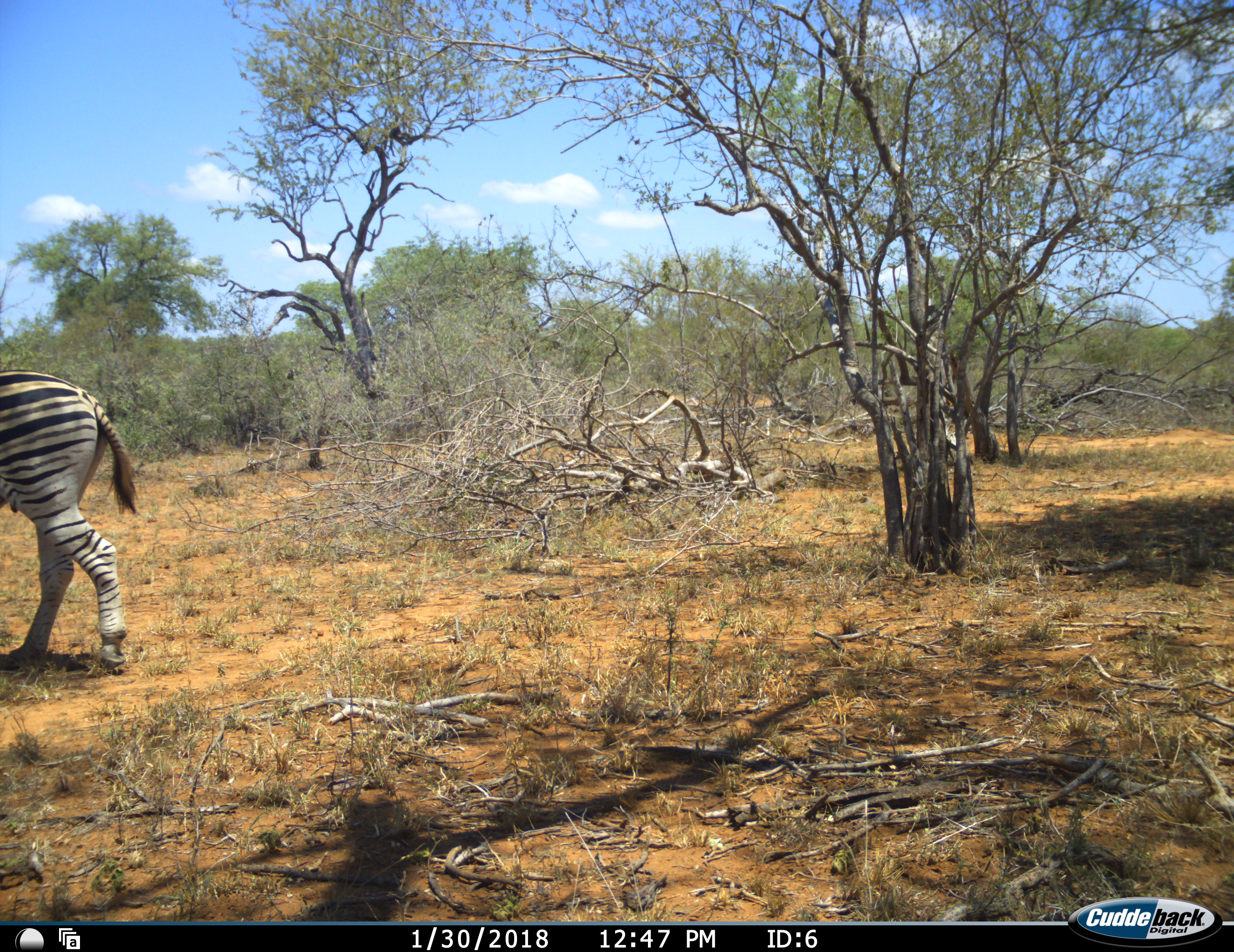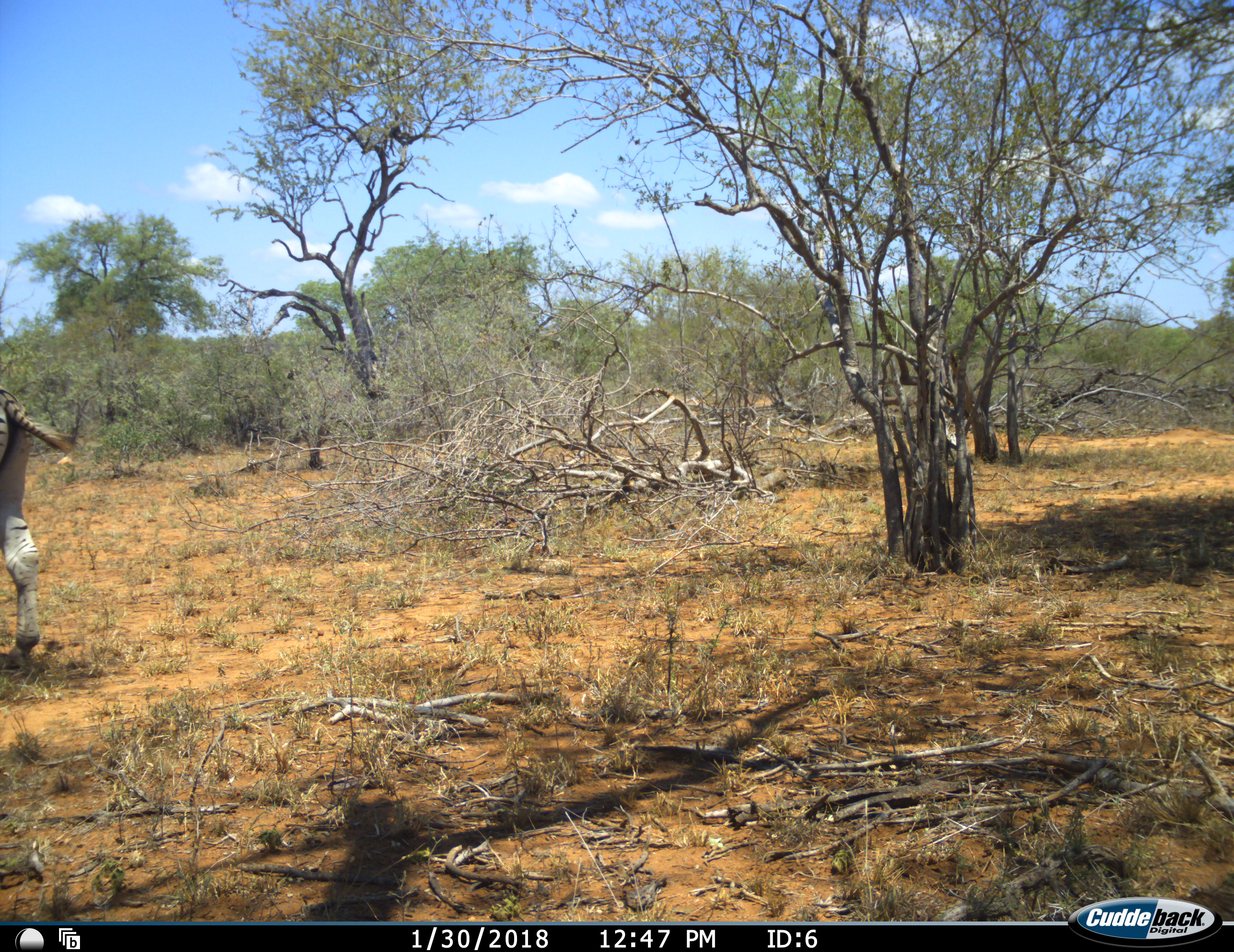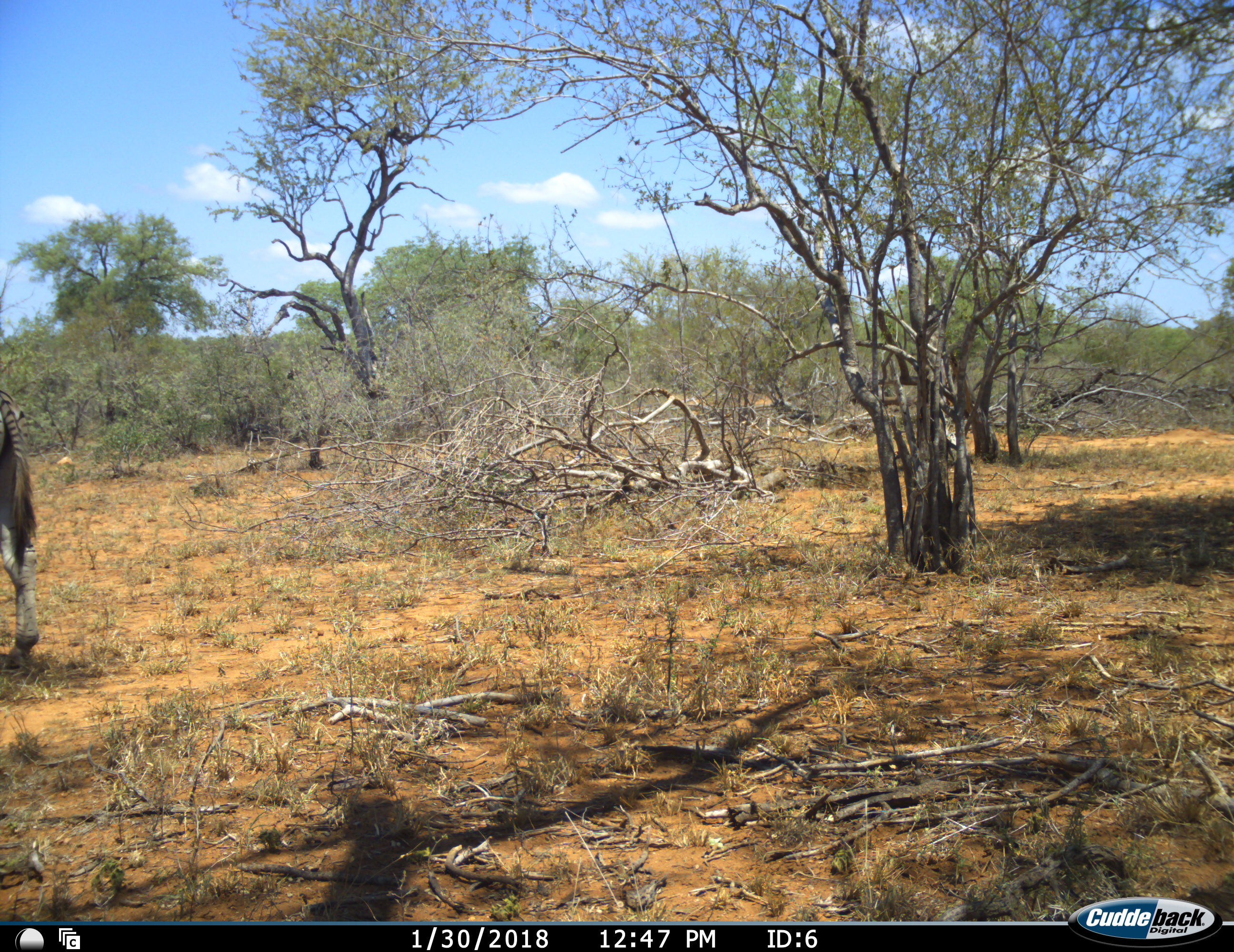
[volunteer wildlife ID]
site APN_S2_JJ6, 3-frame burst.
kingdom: Animalia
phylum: Chordata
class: Mammalia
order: Perissodactyla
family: Equidae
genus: Equus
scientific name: Equus quagga burchellii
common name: burchell's zebra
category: zebraburchells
Zebraburchells (burchell's zebra) (Equus quagga burchellii), count 1. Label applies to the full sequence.